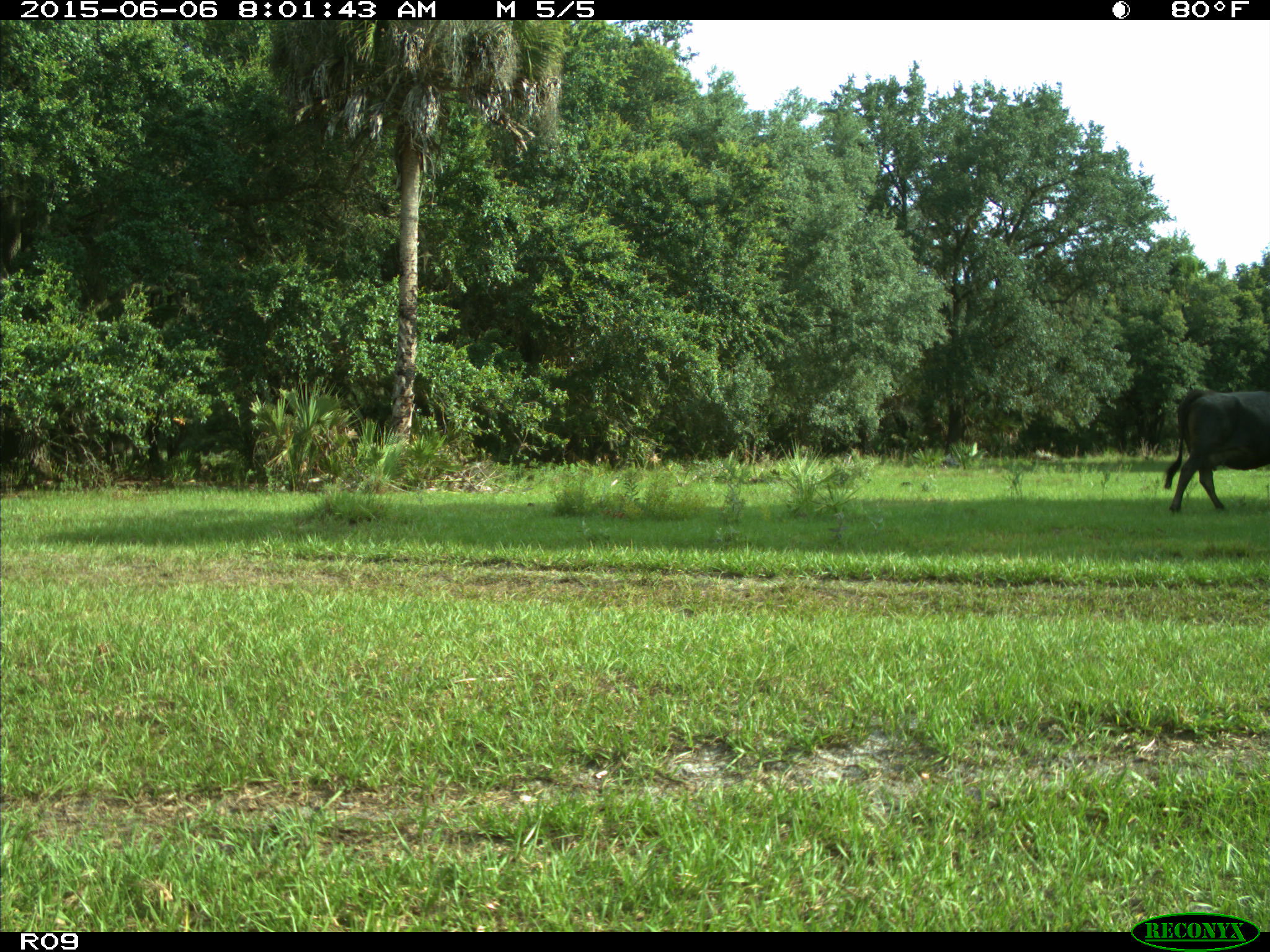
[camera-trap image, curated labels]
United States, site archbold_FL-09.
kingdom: Animalia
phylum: Chordata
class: Mammalia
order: Artiodactyla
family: Bovidae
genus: Bos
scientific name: Bos taurus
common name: domestic cow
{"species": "Bos taurus (domestic cow)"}